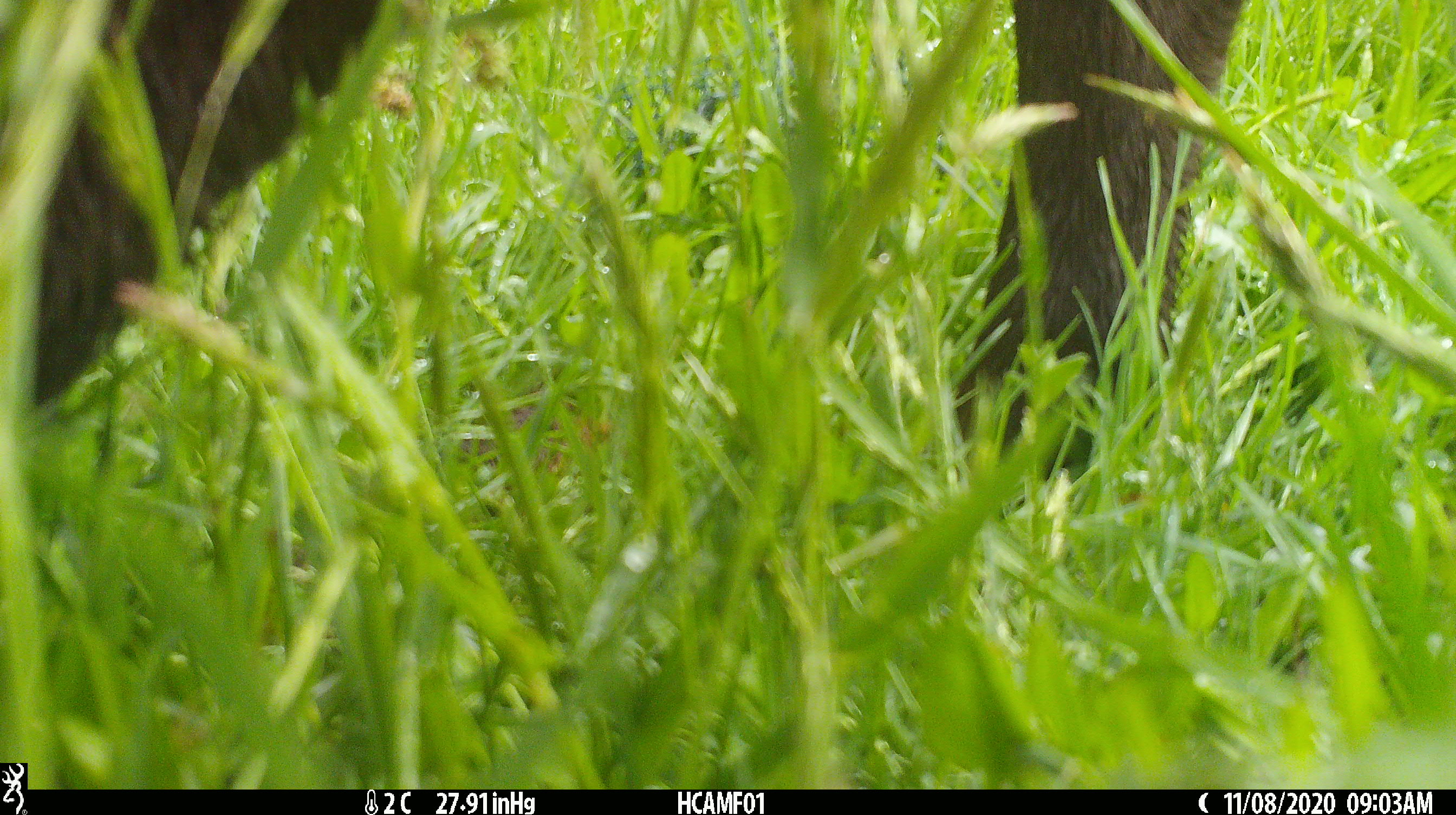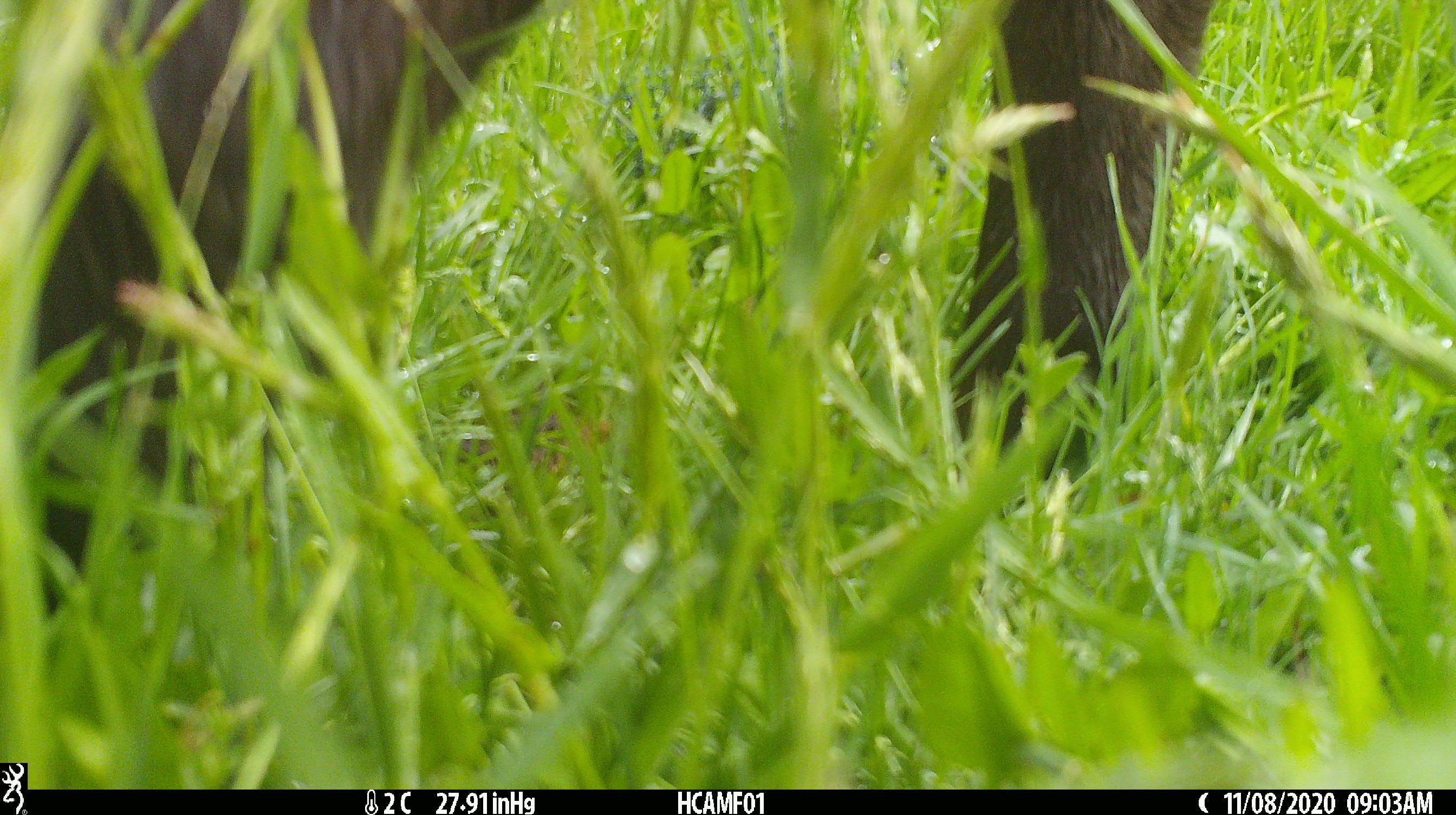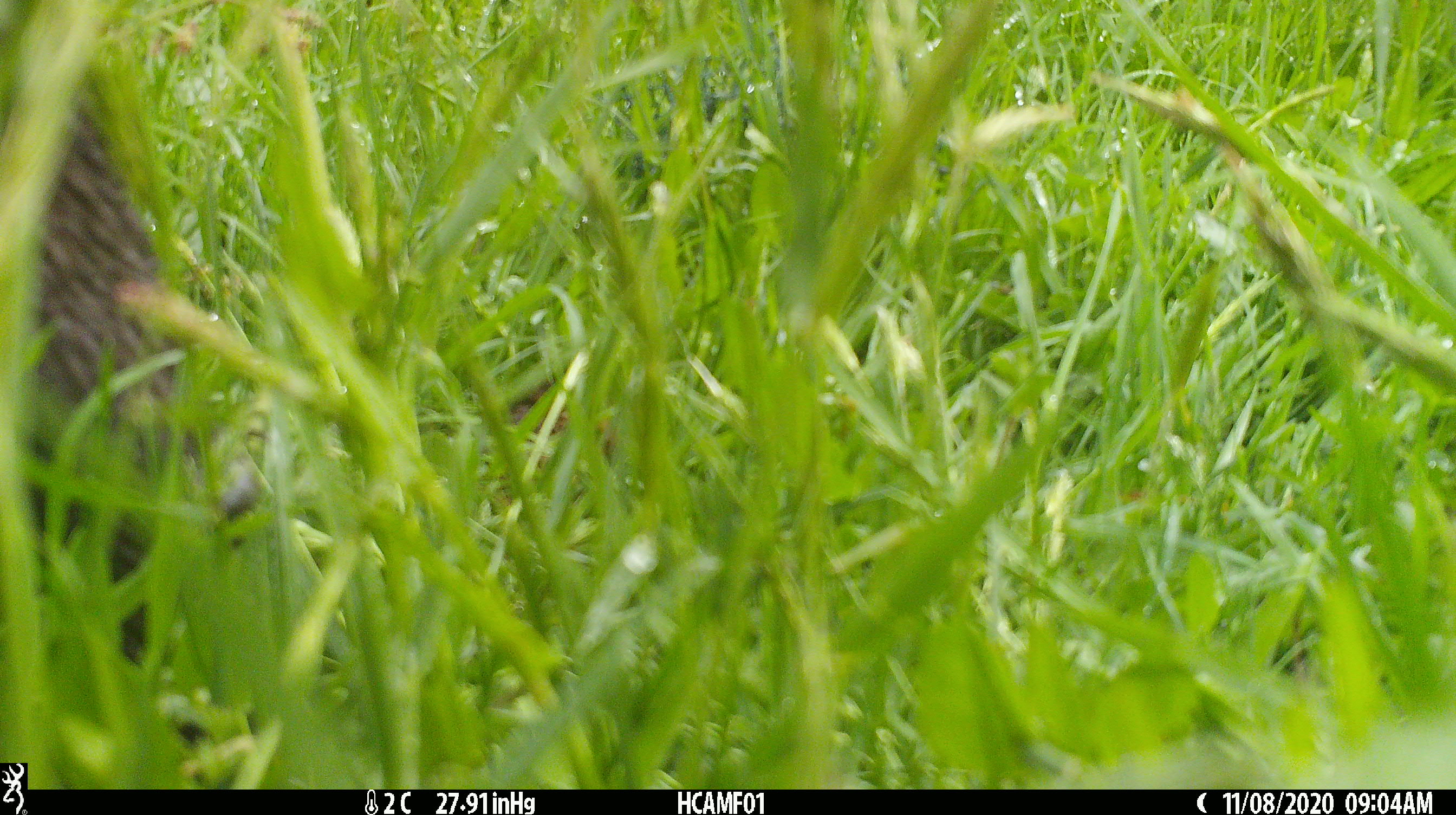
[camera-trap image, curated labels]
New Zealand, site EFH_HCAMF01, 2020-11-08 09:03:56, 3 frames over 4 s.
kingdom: Animalia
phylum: Chordata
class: Mammalia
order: Artiodactyla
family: Bovidae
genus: Bos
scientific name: Bos taurus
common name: domestic cow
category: cow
Cow (domestic cow) (Bos taurus).